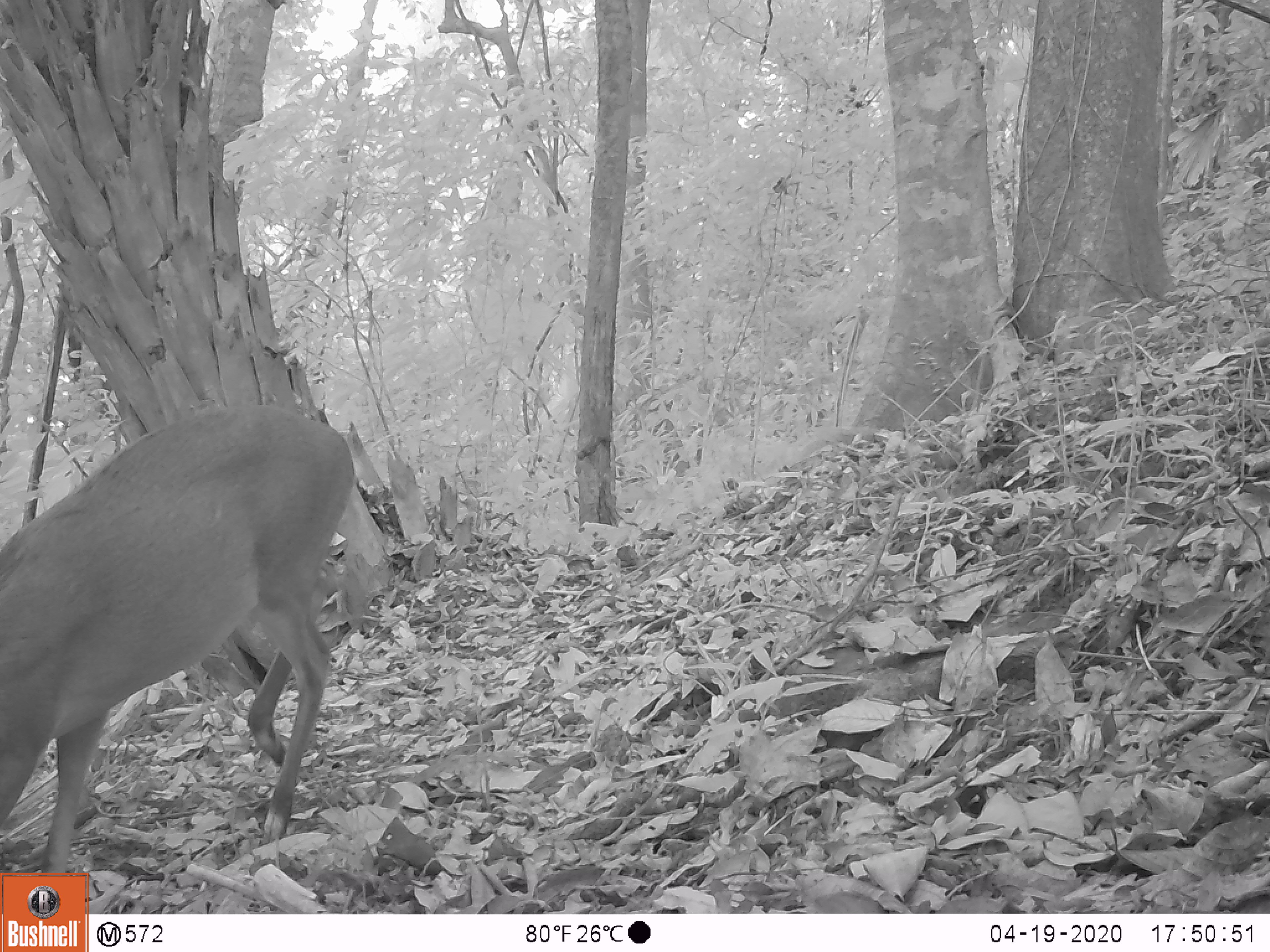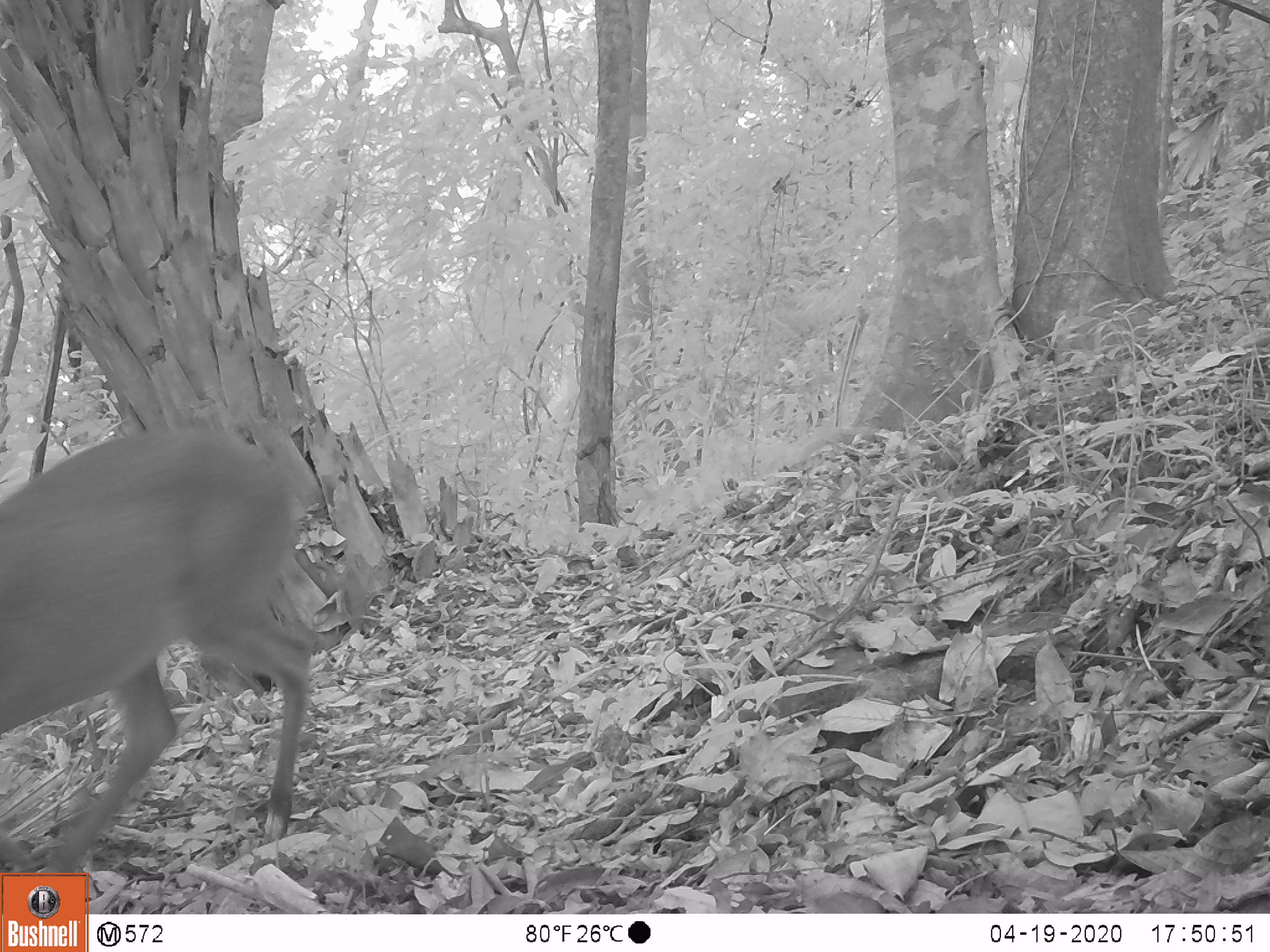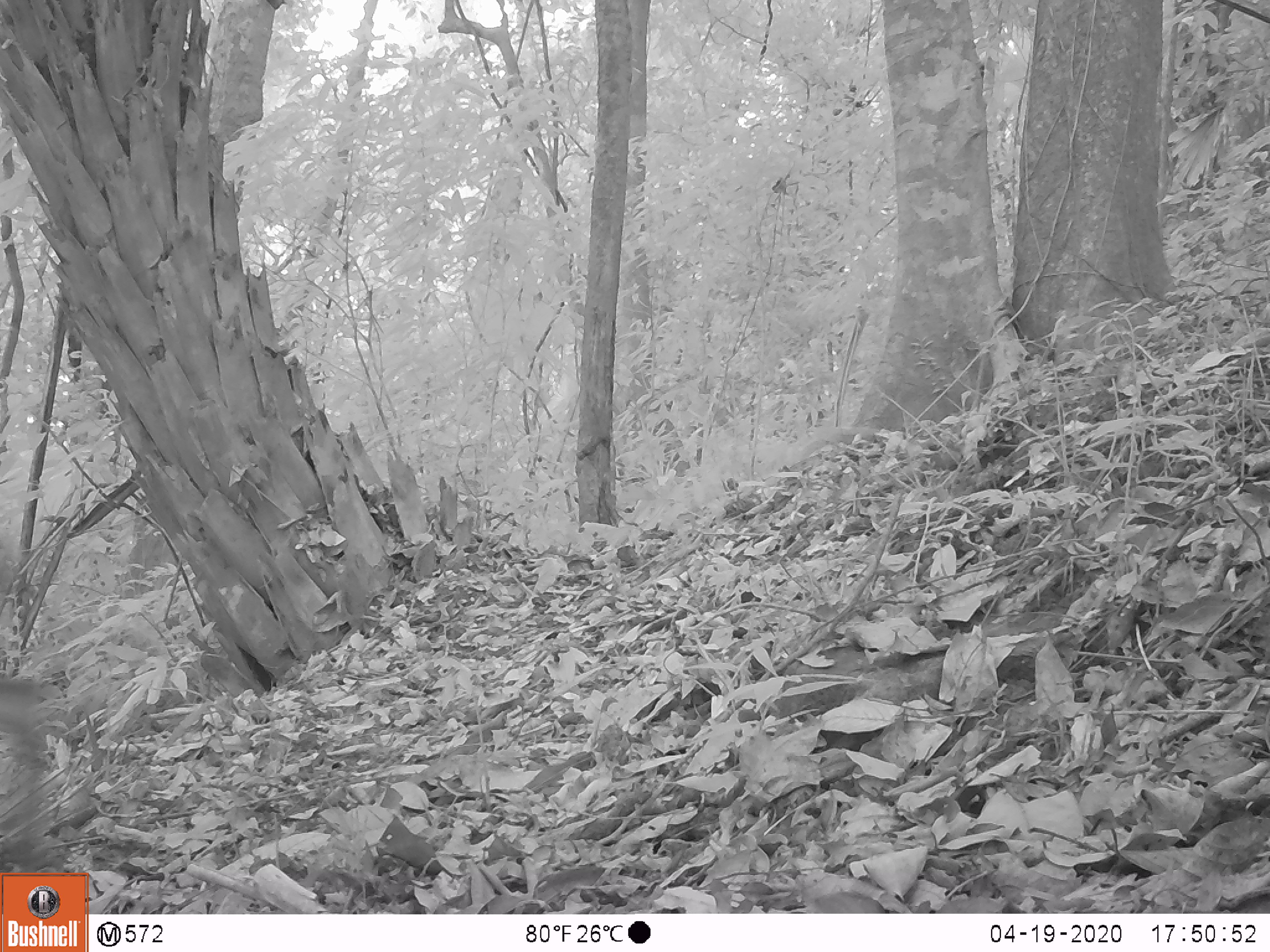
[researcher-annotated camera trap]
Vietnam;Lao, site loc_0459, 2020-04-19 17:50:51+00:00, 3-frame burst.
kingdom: Animalia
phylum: Chordata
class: Mammalia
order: Artiodactyla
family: Cervidae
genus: Muntiacus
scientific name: Muntiacus vuquangensis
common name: large-antlered muntjac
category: large antlered muntjac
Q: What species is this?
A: Large antlered muntjac (large-antlered muntjac) (Muntiacus vuquangensis).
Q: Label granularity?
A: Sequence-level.